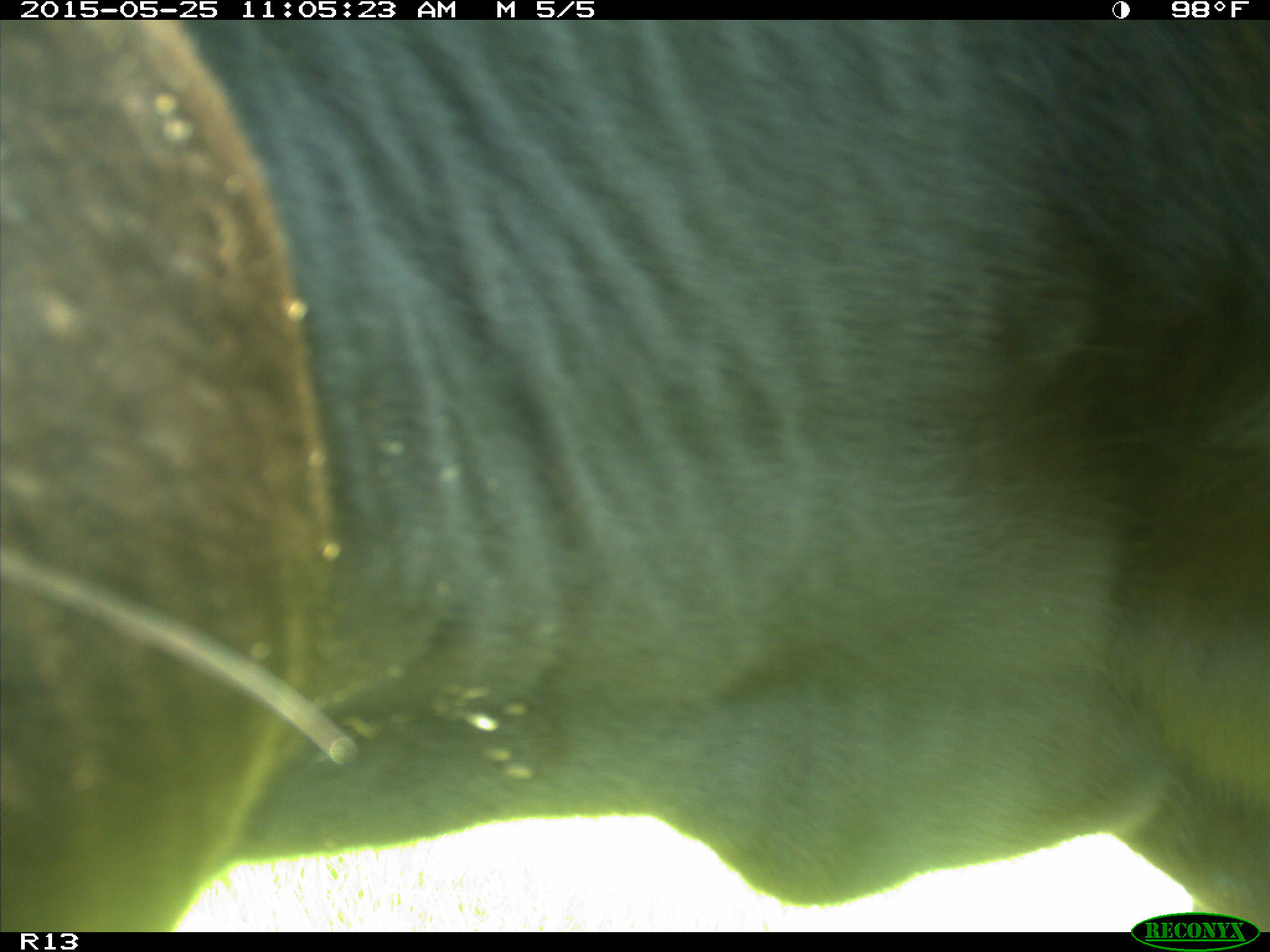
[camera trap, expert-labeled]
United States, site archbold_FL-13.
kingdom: Animalia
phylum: Chordata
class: Mammalia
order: Artiodactyla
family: Bovidae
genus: Bos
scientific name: Bos taurus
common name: domestic cow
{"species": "Bos taurus (domestic cow)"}